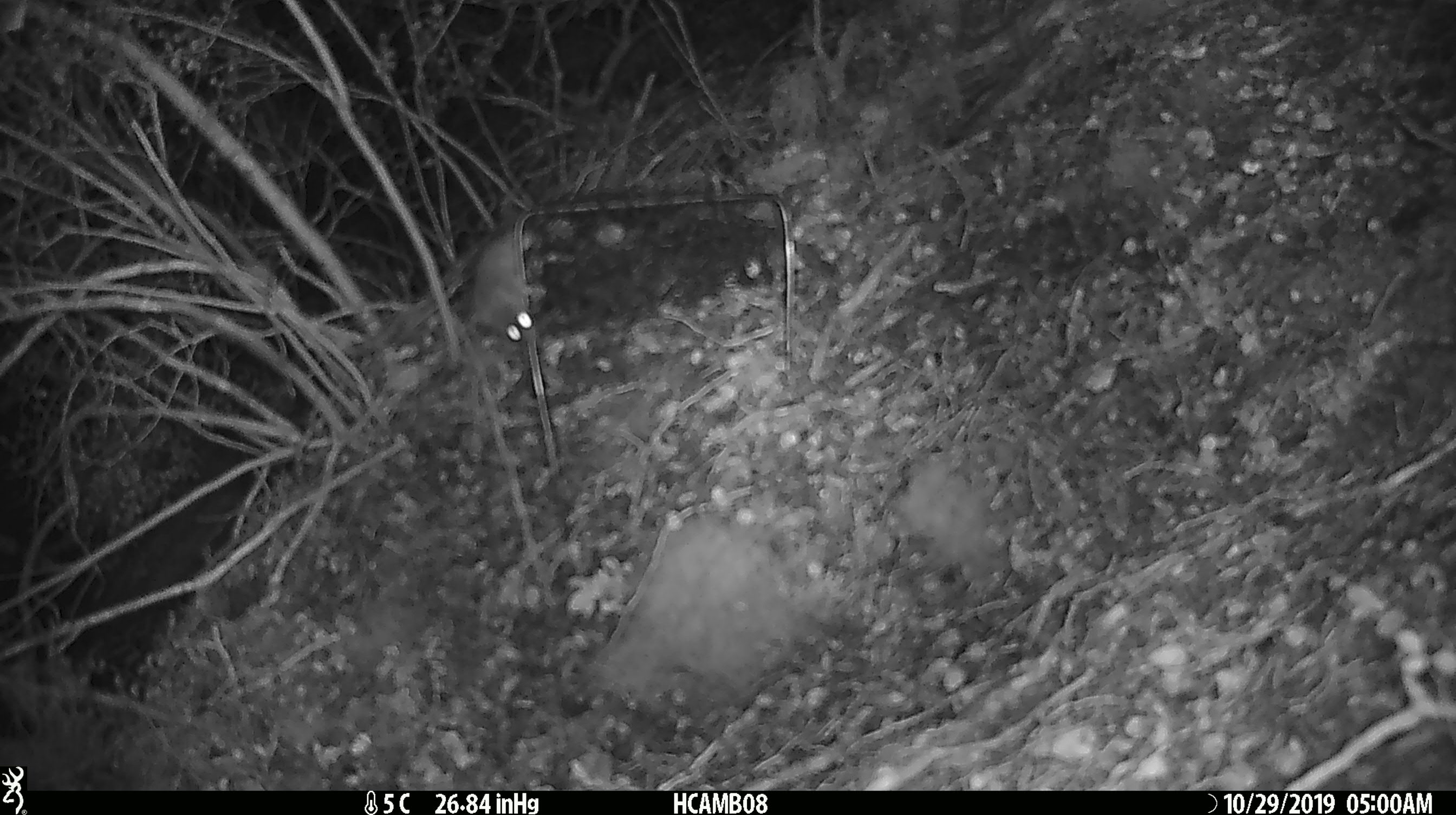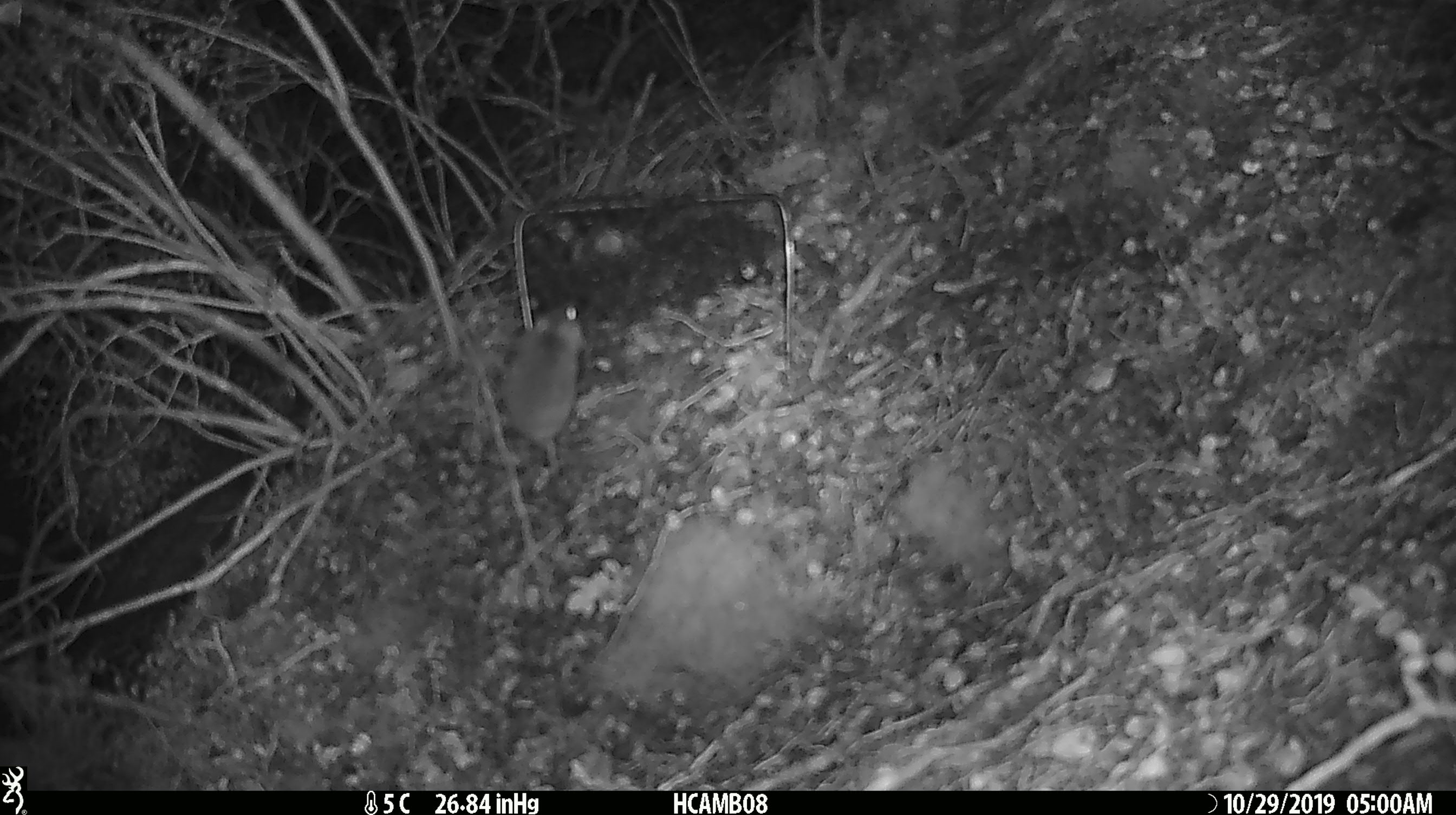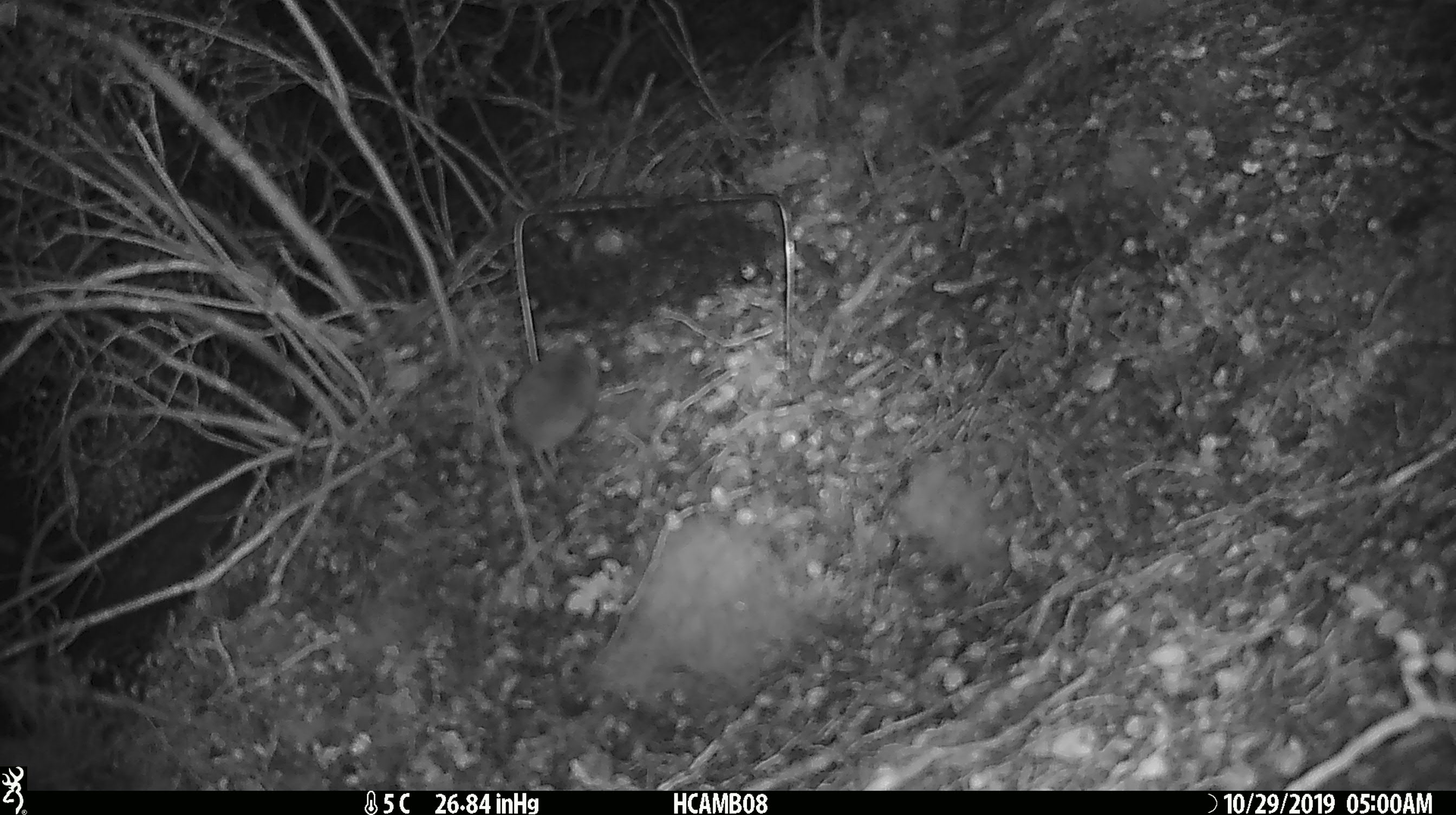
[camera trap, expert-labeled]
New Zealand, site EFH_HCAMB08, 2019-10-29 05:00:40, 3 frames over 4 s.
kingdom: Animalia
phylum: Chordata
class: Mammalia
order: Rodentia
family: Muridae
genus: Mus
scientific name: Mus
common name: mouse